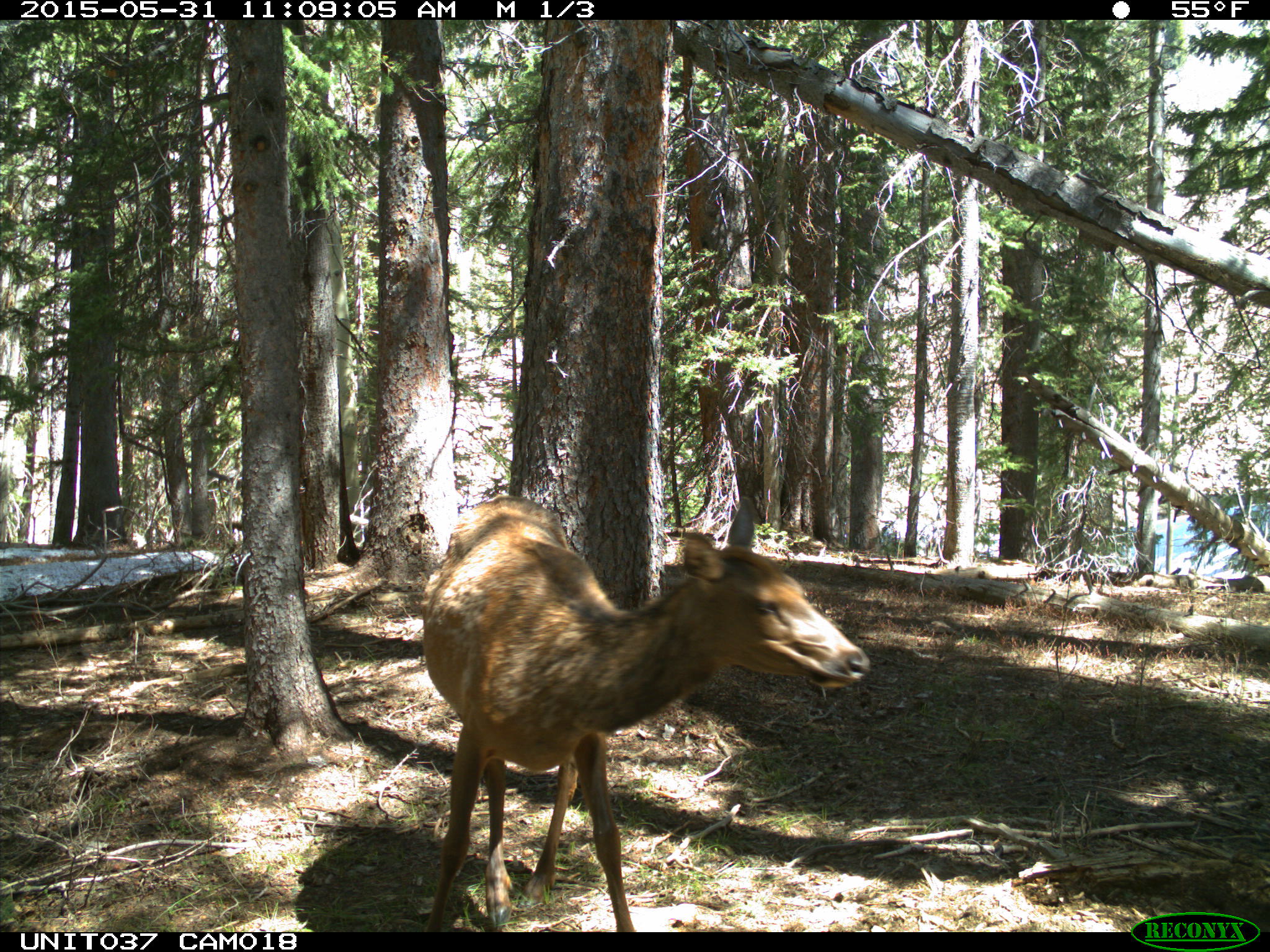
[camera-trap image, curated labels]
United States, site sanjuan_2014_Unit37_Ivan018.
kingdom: Animalia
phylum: Chordata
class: Mammalia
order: Artiodactyla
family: Cervidae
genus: Cervus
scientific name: Cervus elaphus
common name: red deer